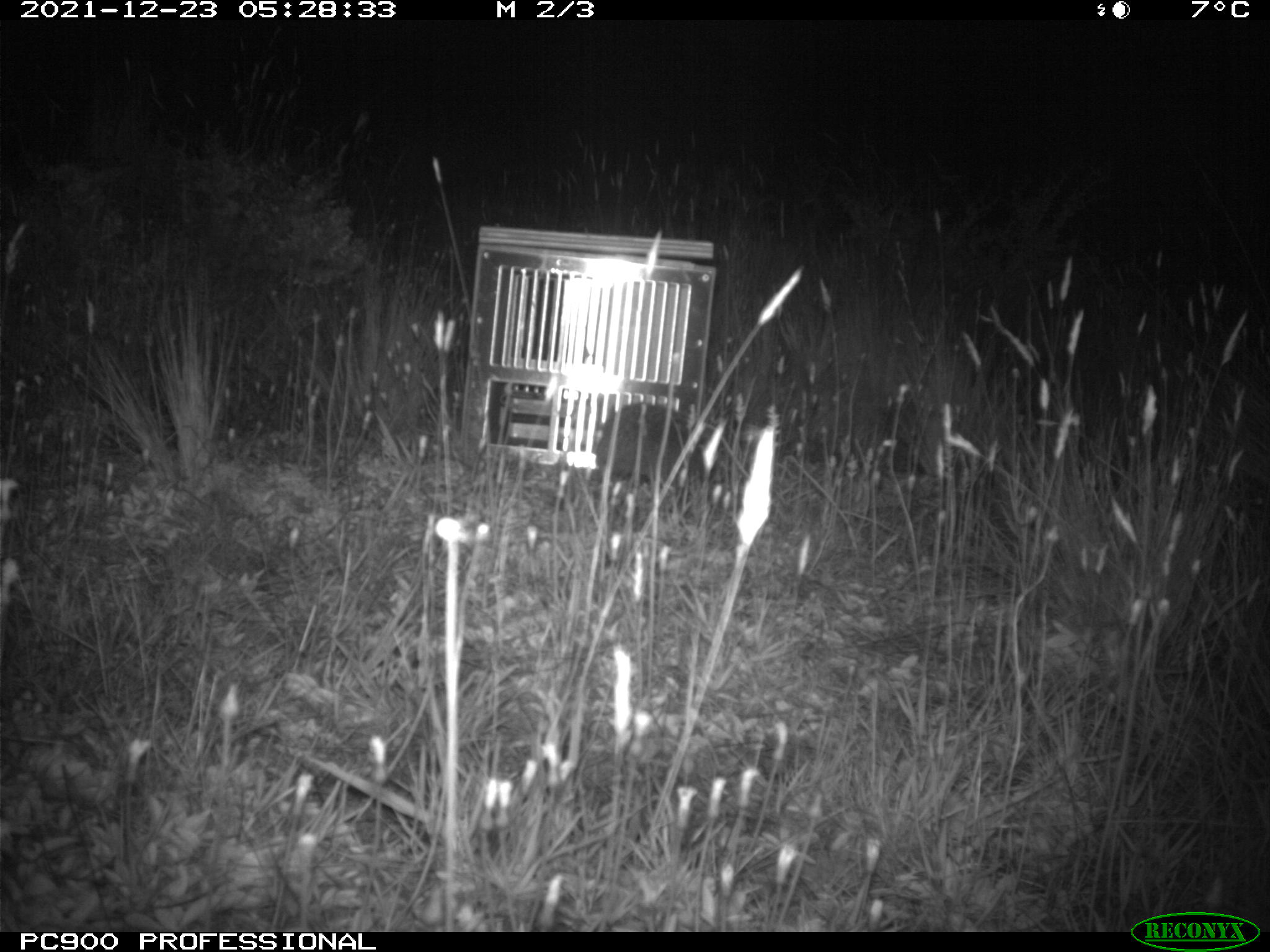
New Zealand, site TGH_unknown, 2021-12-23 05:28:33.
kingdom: Animalia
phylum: Chordata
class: Mammalia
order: Eulipotyphla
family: Erinaceidae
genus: Erinaceus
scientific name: Erinaceus europaeus europaeus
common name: european hedgehog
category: hedgehog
Hedgehog (european hedgehog) (Erinaceus europaeus europaeus).